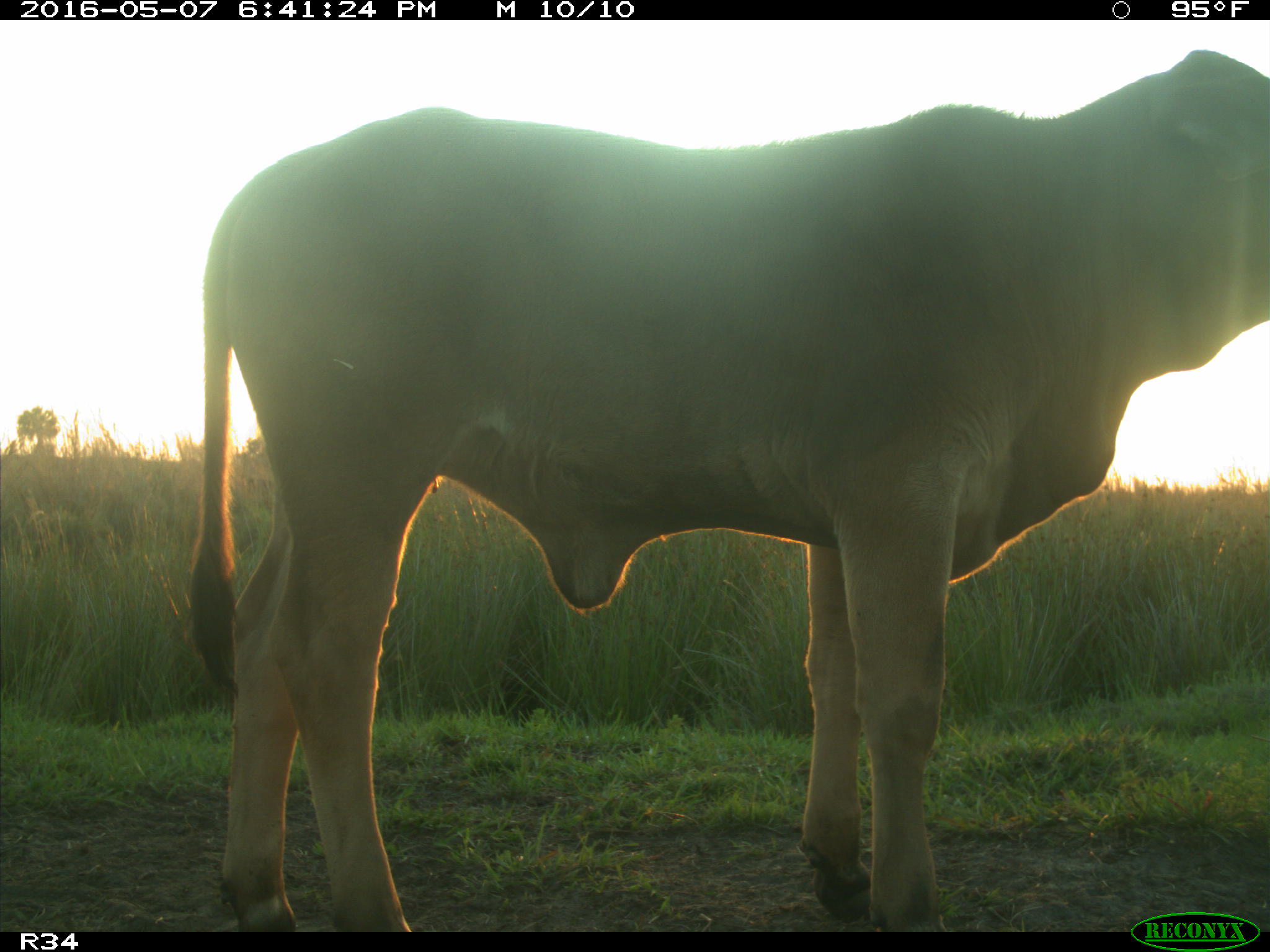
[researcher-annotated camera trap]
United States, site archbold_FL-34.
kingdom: Animalia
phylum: Chordata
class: Mammalia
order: Artiodactyla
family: Bovidae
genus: Bos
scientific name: Bos taurus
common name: domestic cow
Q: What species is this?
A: Bos taurus (domestic cow).